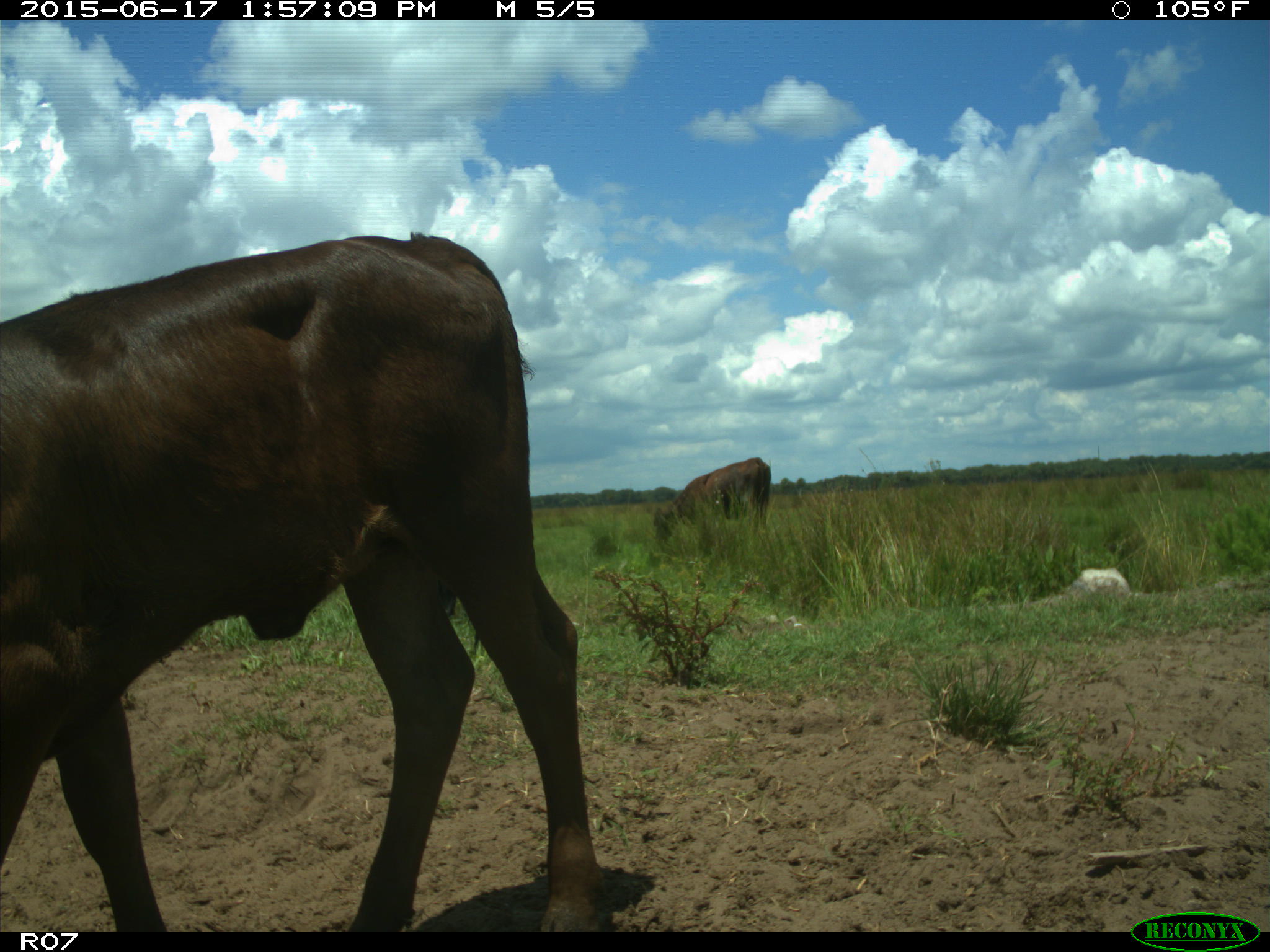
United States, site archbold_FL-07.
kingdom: Animalia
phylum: Chordata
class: Mammalia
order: Artiodactyla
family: Bovidae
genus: Bos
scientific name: Bos taurus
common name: domestic cow